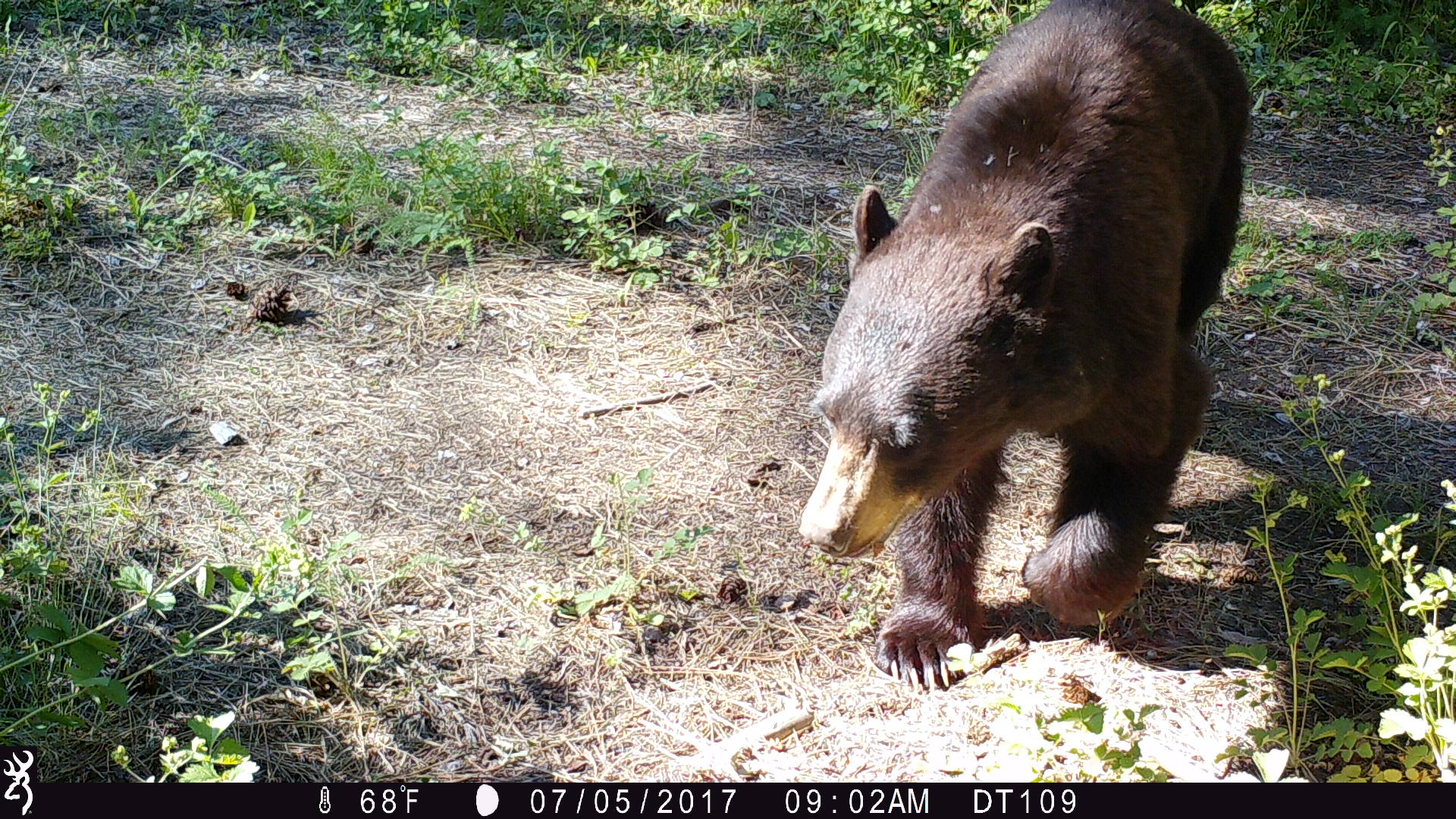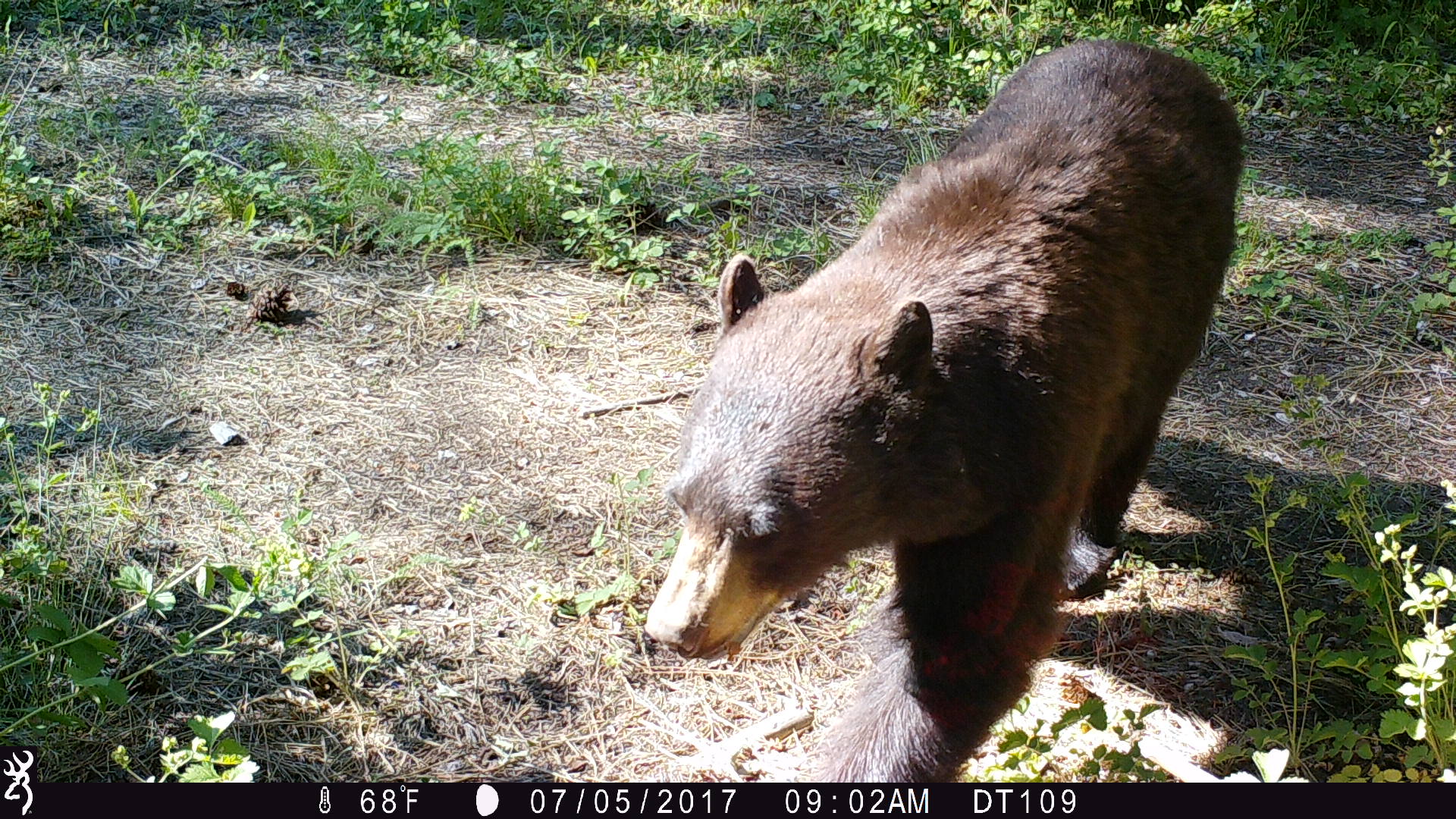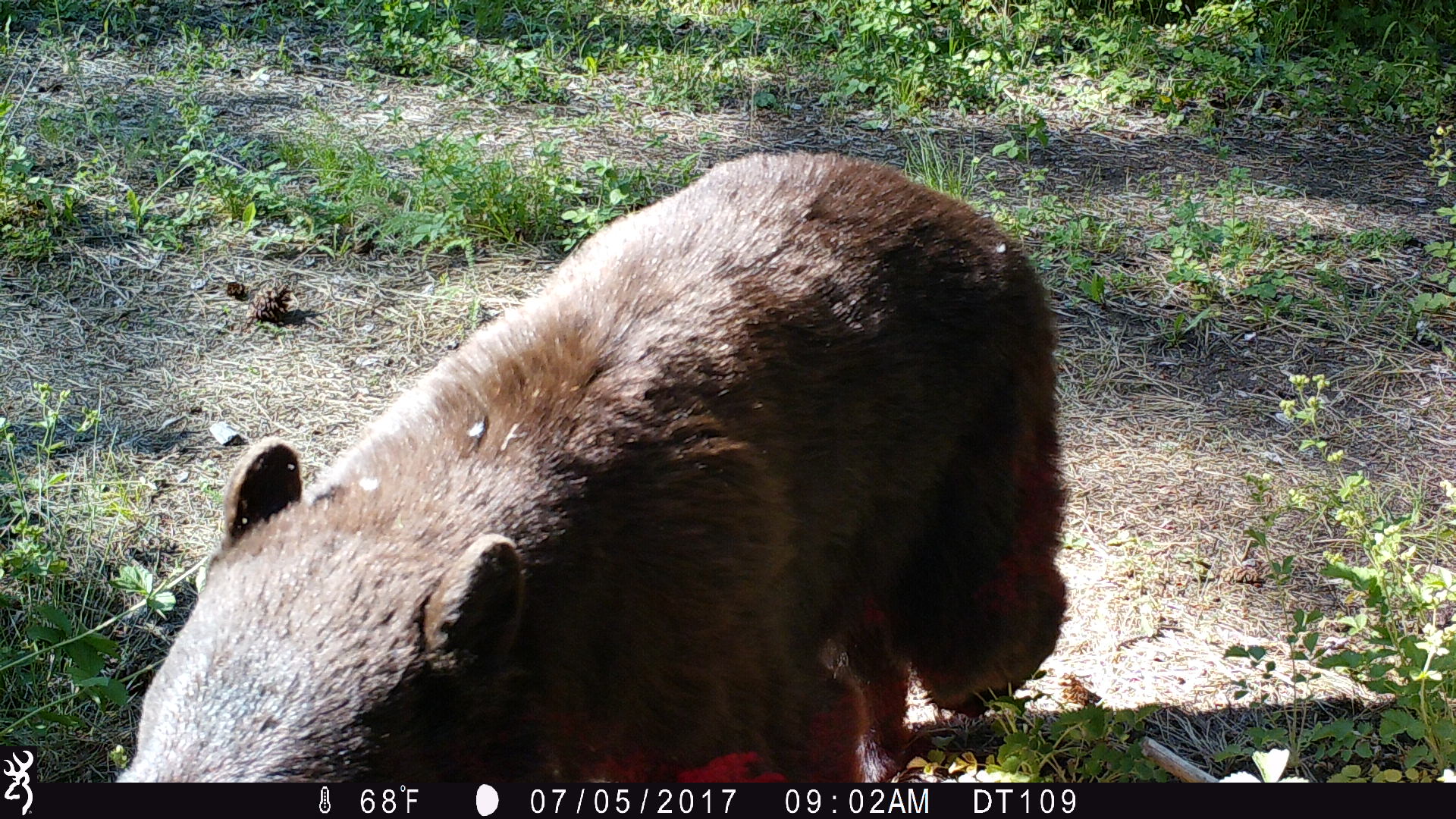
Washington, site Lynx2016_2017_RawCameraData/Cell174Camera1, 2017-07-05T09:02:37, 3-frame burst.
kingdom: Animalia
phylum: Chordata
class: Mammalia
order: Carnivora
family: Ursidae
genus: Ursus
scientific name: Ursus americanus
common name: american black bear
Ursus americanus (american black bear). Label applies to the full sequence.